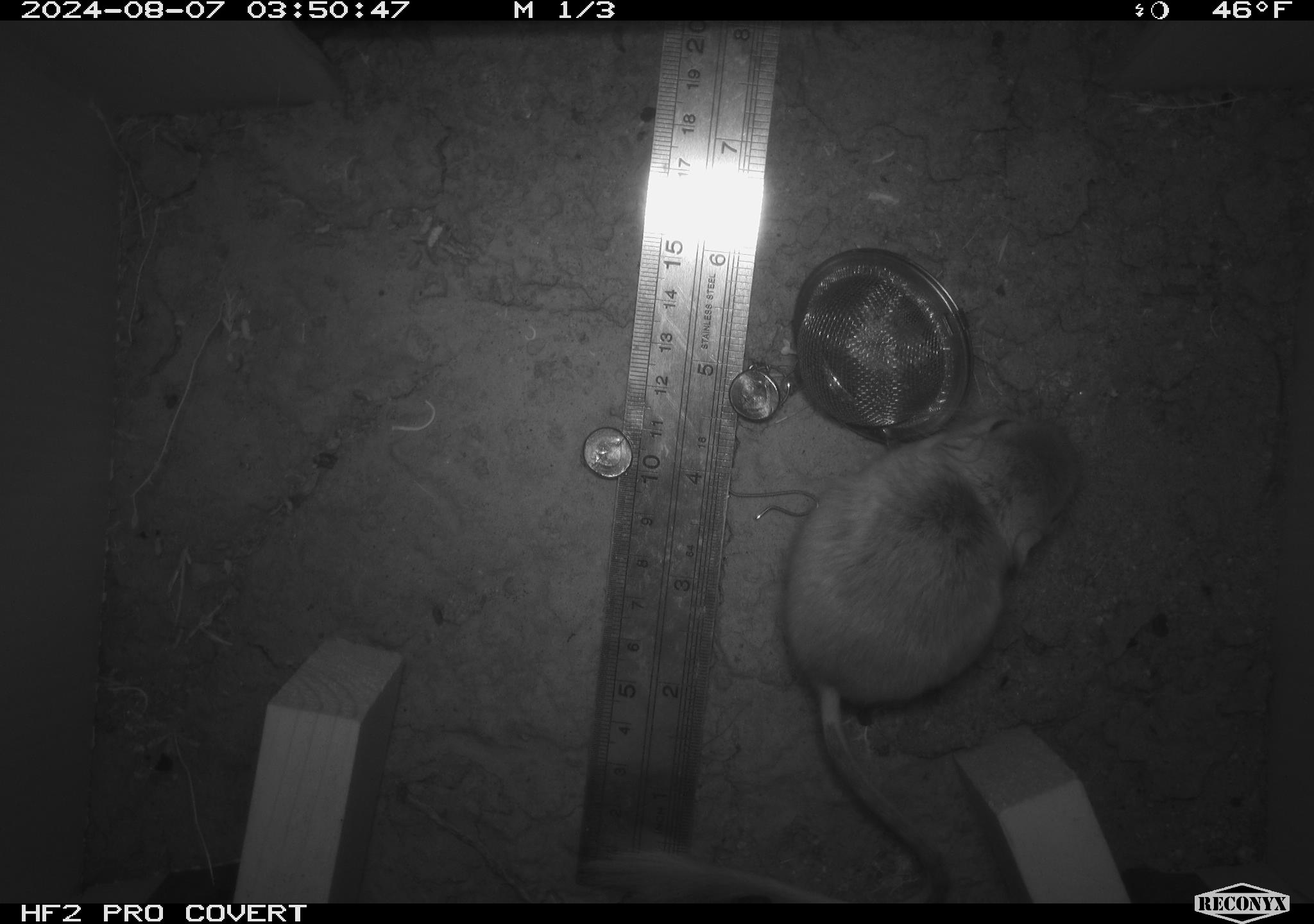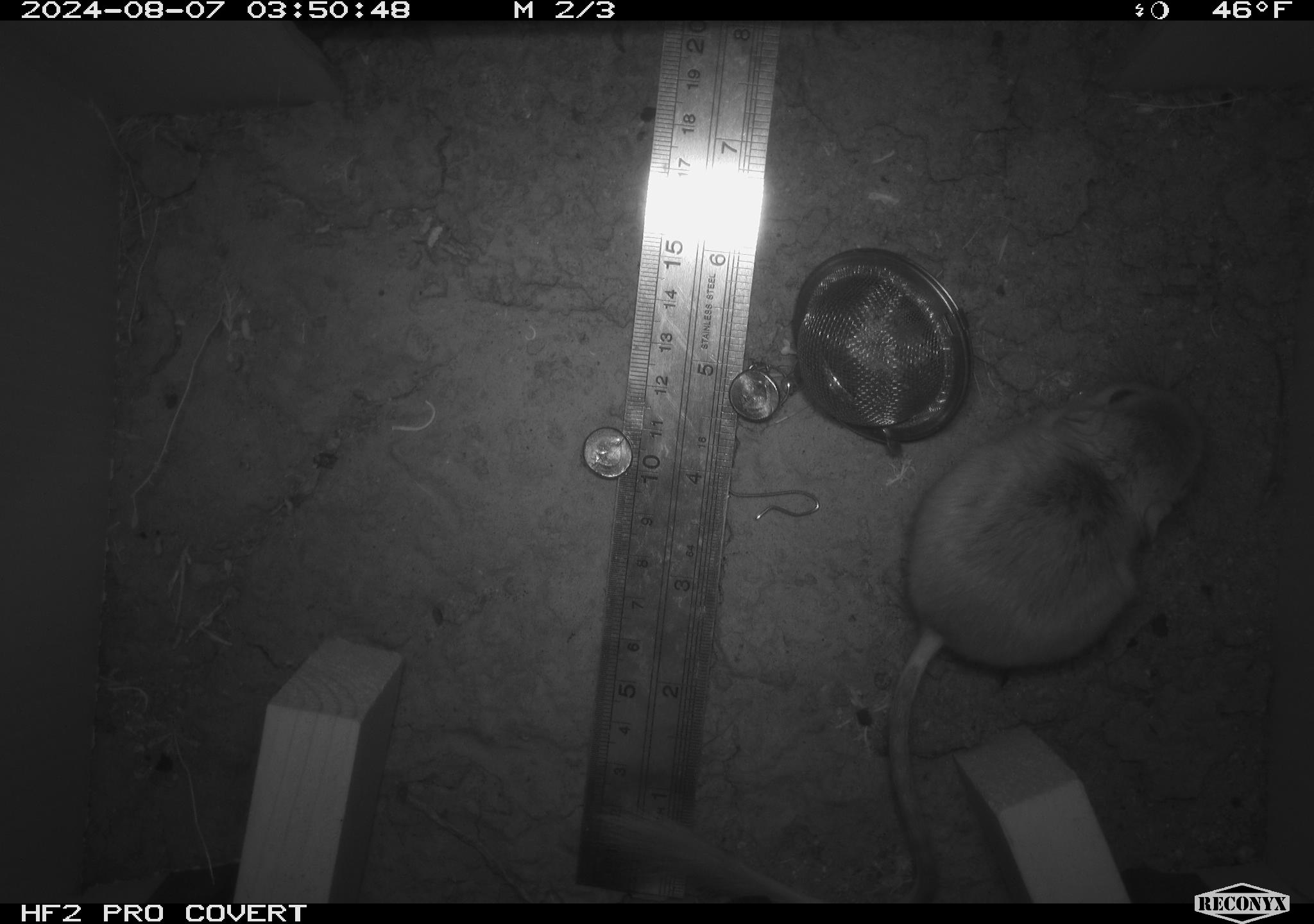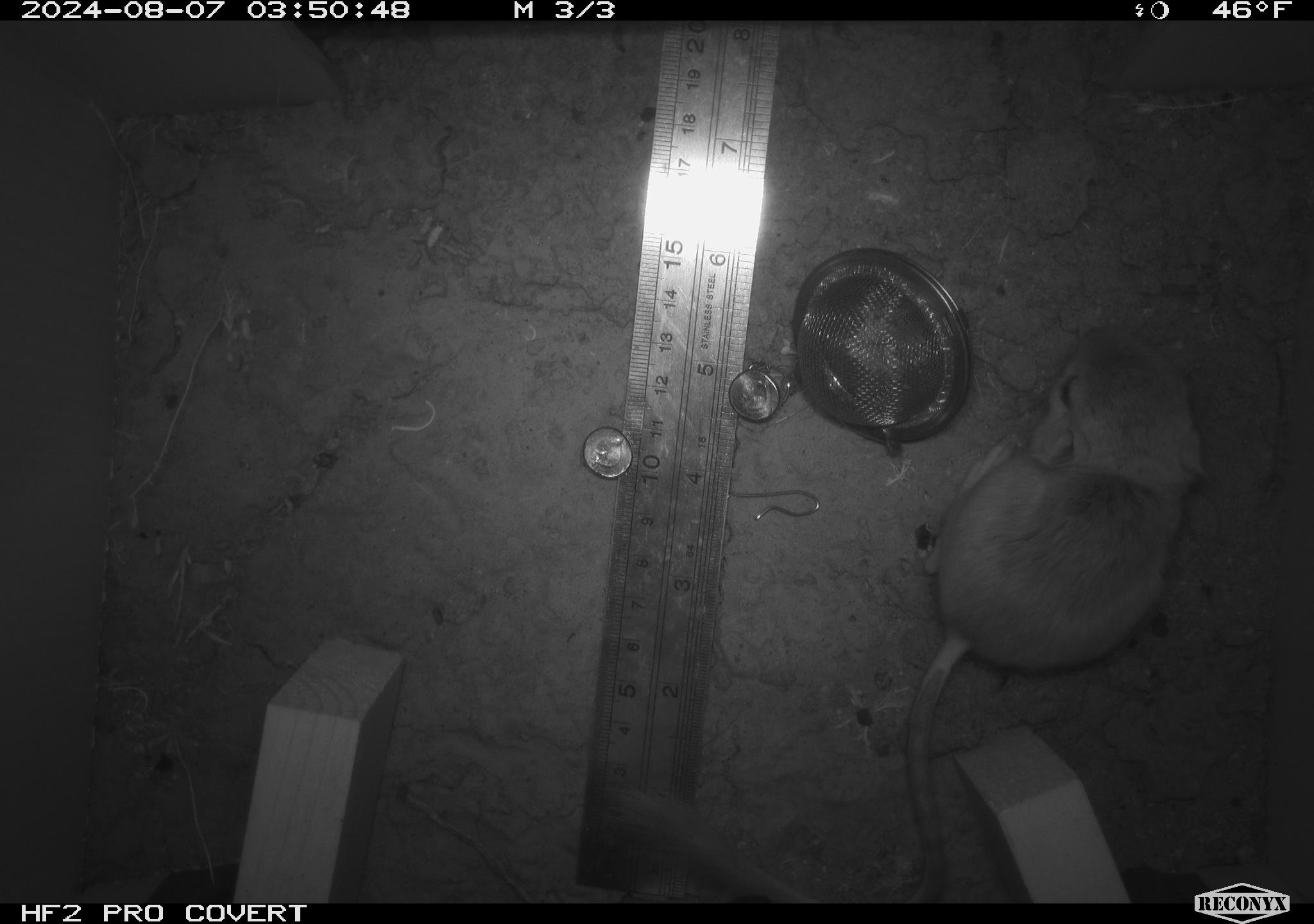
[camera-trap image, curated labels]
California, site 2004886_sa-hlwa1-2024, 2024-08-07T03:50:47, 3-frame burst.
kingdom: Animalia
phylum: Chordata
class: Mammalia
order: Rodentia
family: Heteromyidae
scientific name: Heteromyidae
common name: kangaroo rats and pocket mice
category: heteromyidae family